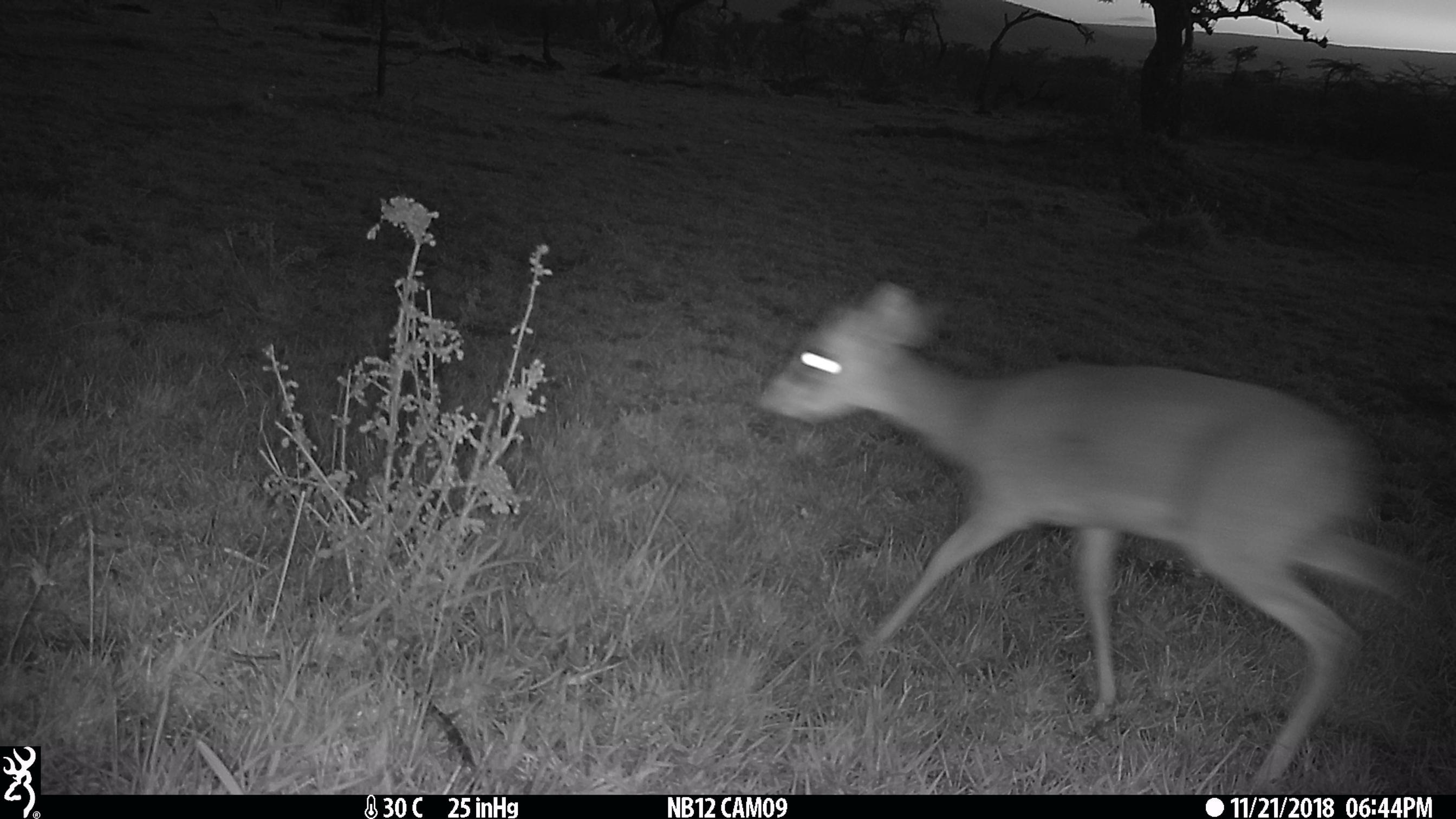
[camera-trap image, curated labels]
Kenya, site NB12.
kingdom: Animalia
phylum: Chordata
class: Mammalia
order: Artiodactyla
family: Bovidae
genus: Madoqua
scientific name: Madoqua kirkii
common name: kirk's dik-dik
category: dikdik